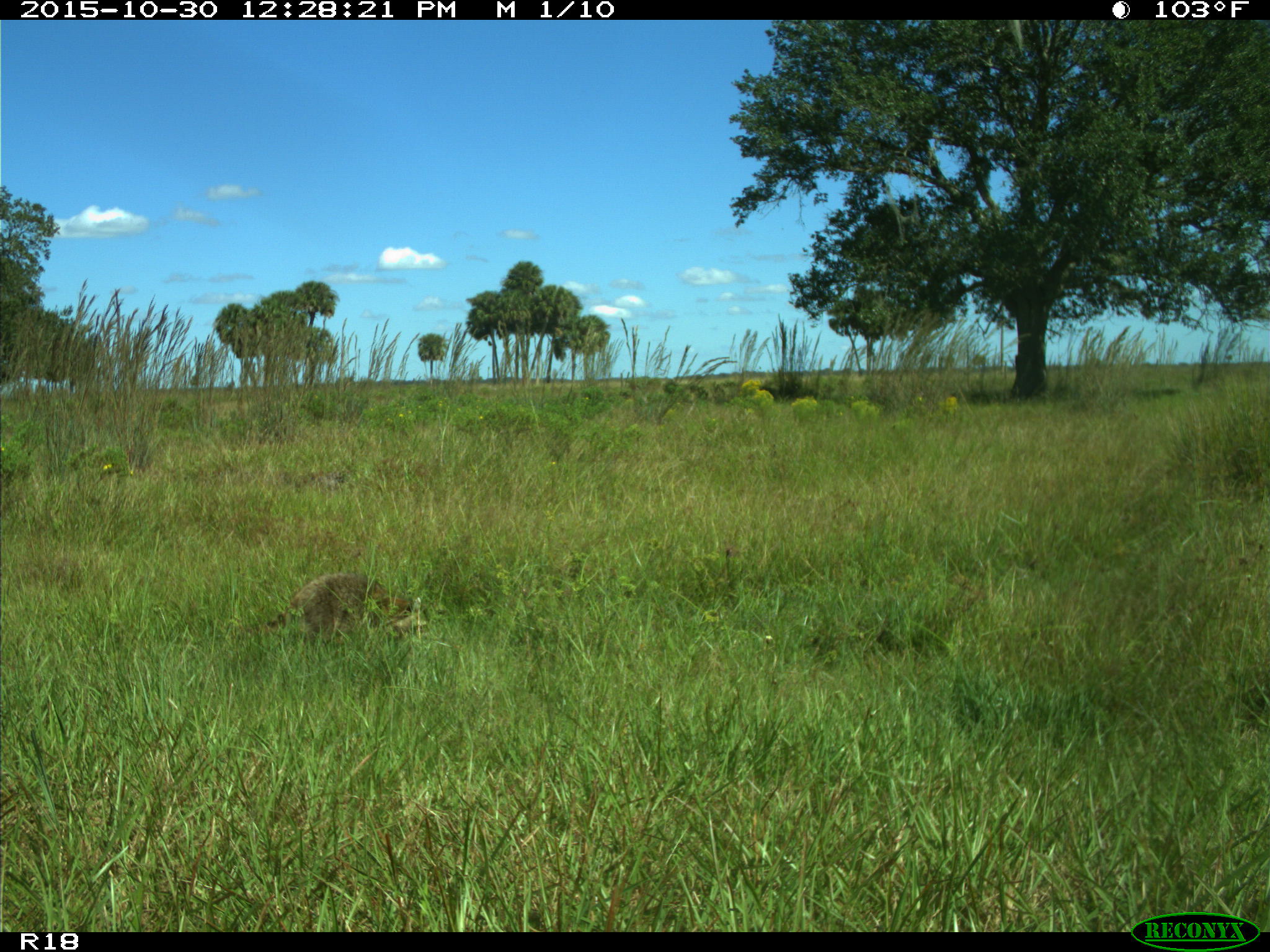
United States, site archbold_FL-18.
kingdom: Animalia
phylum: Chordata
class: Mammalia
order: Carnivora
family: Procyonidae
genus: Procyon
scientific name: Procyon lotor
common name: common raccoon